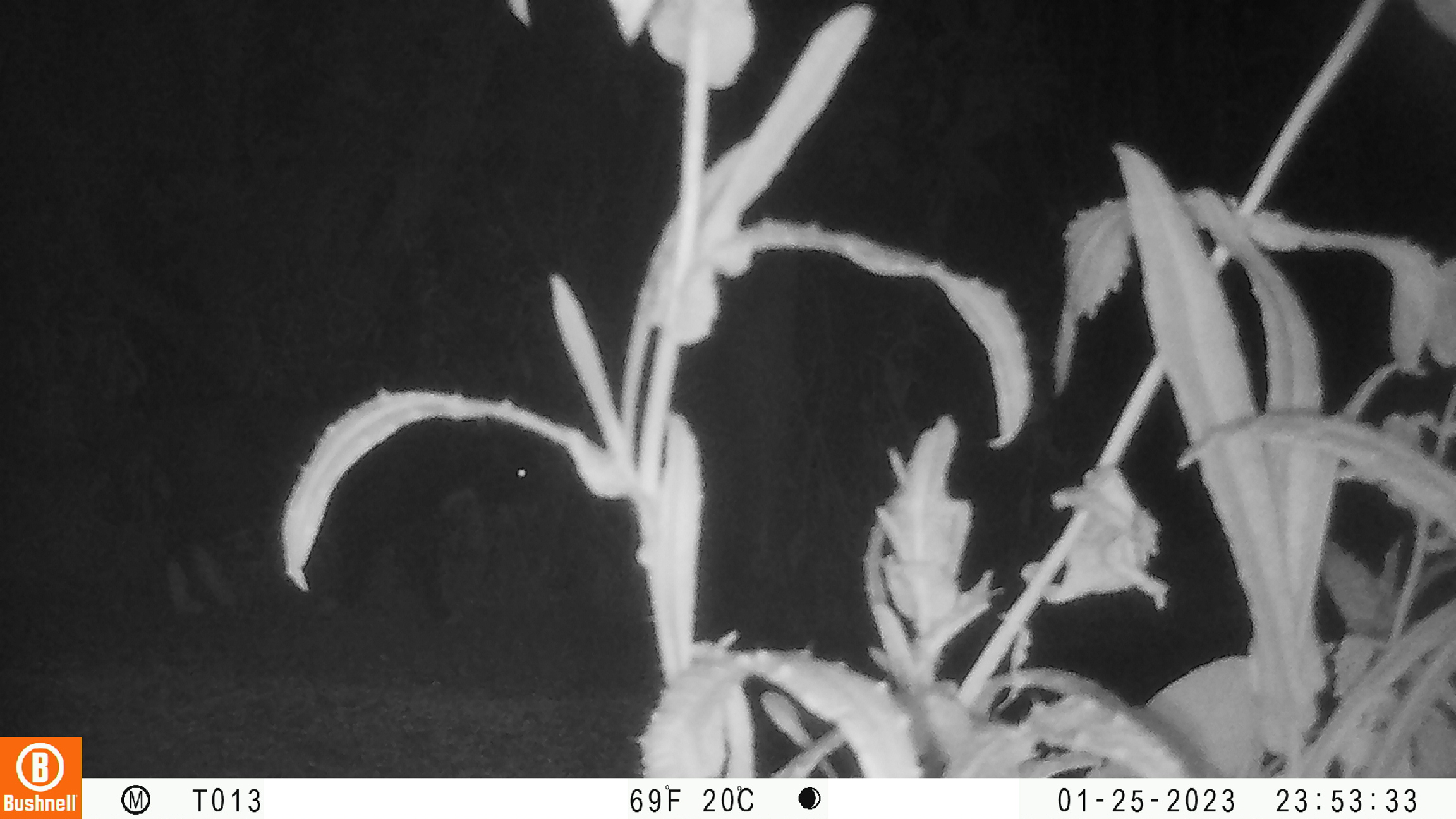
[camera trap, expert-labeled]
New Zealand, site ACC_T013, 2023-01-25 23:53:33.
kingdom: Animalia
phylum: Chordata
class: Mammalia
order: Carnivora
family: Felidae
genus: Felis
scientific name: Felis catus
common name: domestic cat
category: cat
Cat (domestic cat) (Felis catus).